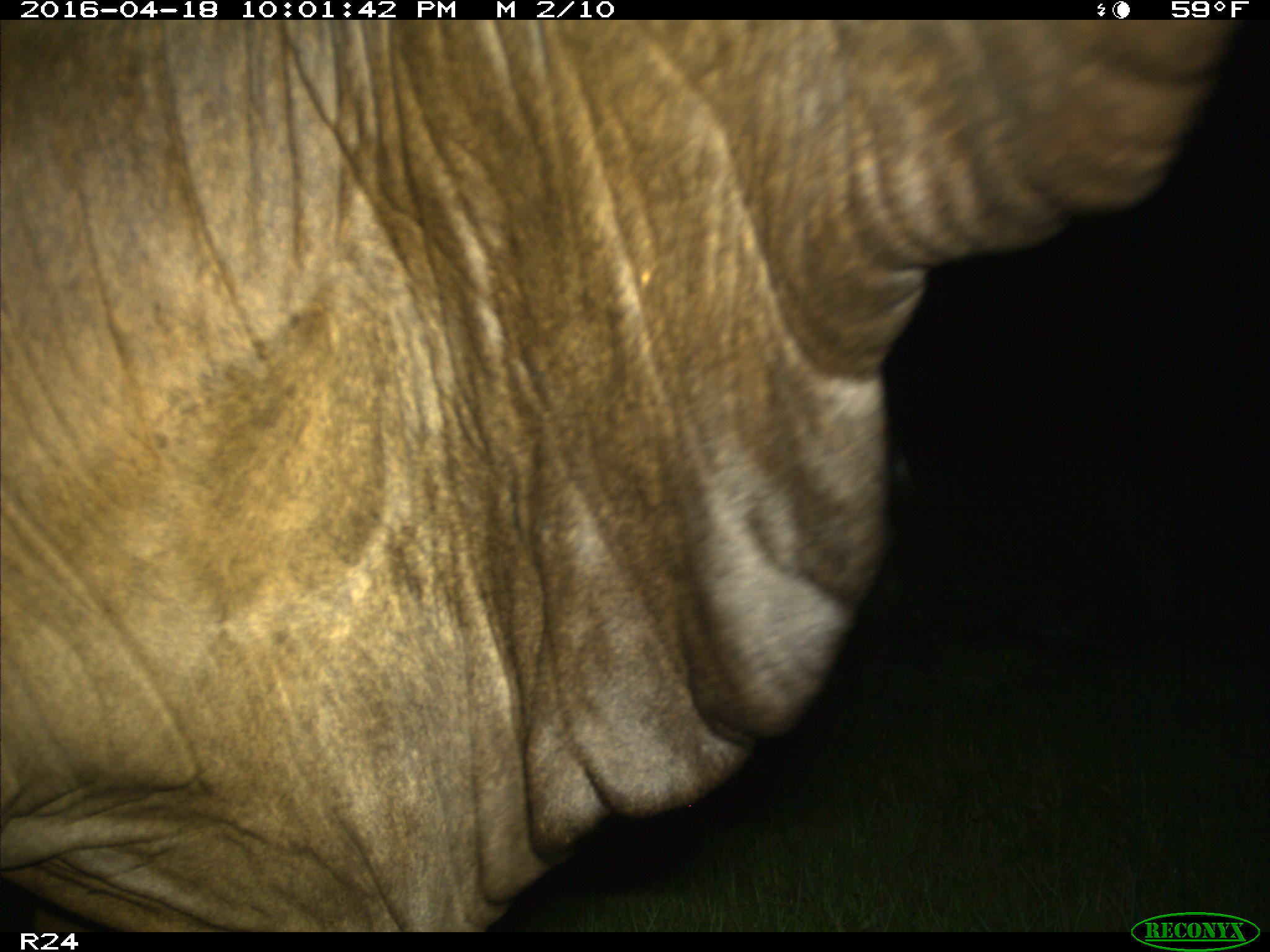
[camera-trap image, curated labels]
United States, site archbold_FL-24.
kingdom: Animalia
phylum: Chordata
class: Mammalia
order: Artiodactyla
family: Bovidae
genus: Bos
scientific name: Bos taurus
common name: domestic cow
Bos taurus (domestic cow).